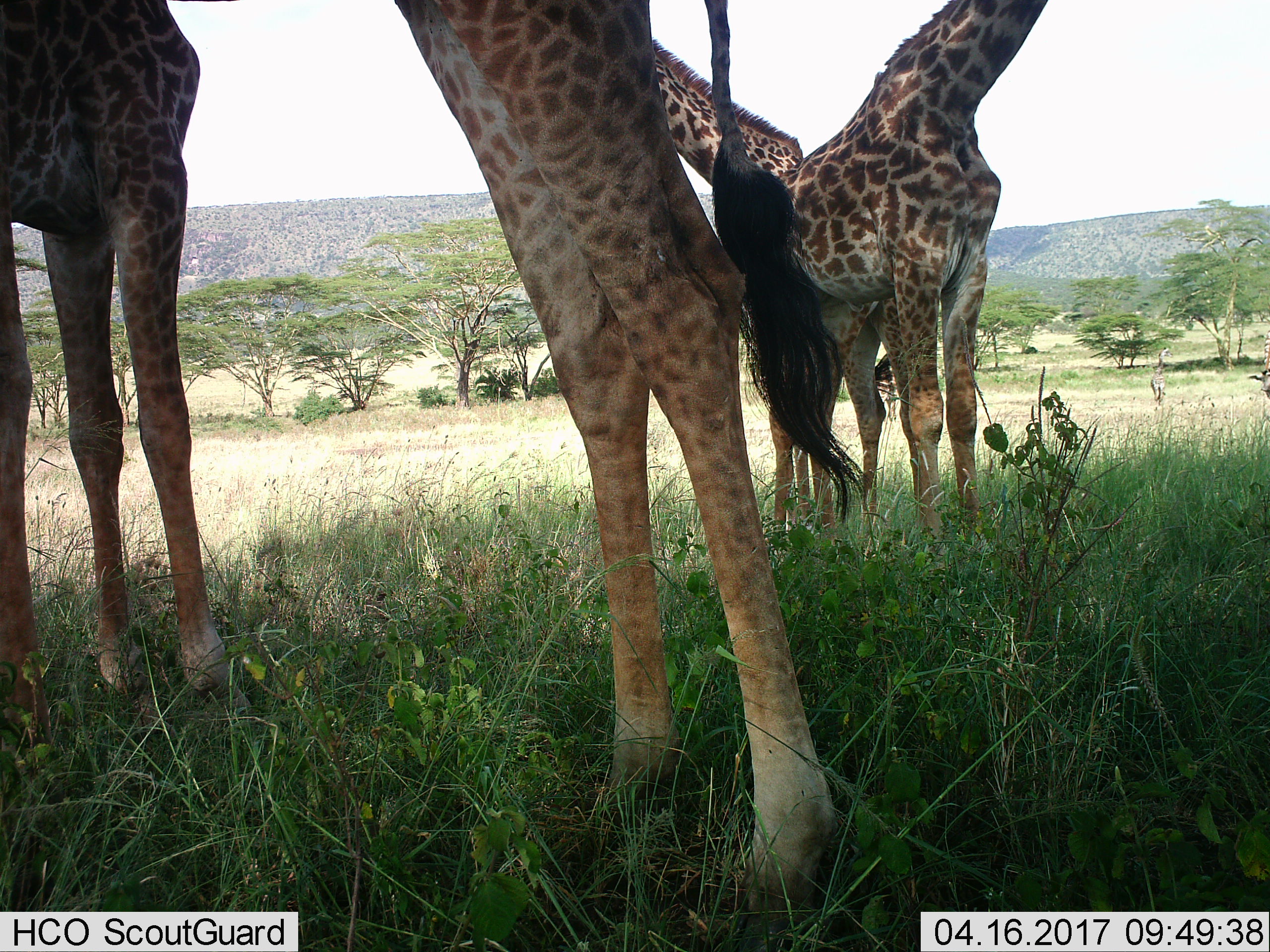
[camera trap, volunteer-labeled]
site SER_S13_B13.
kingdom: Animalia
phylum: Chordata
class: Mammalia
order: Artiodactyla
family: Giraffidae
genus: Giraffa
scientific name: Giraffa camelopardalis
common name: giraffe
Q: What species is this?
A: Giraffe (Giraffa camelopardalis).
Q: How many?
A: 4.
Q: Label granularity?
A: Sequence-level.